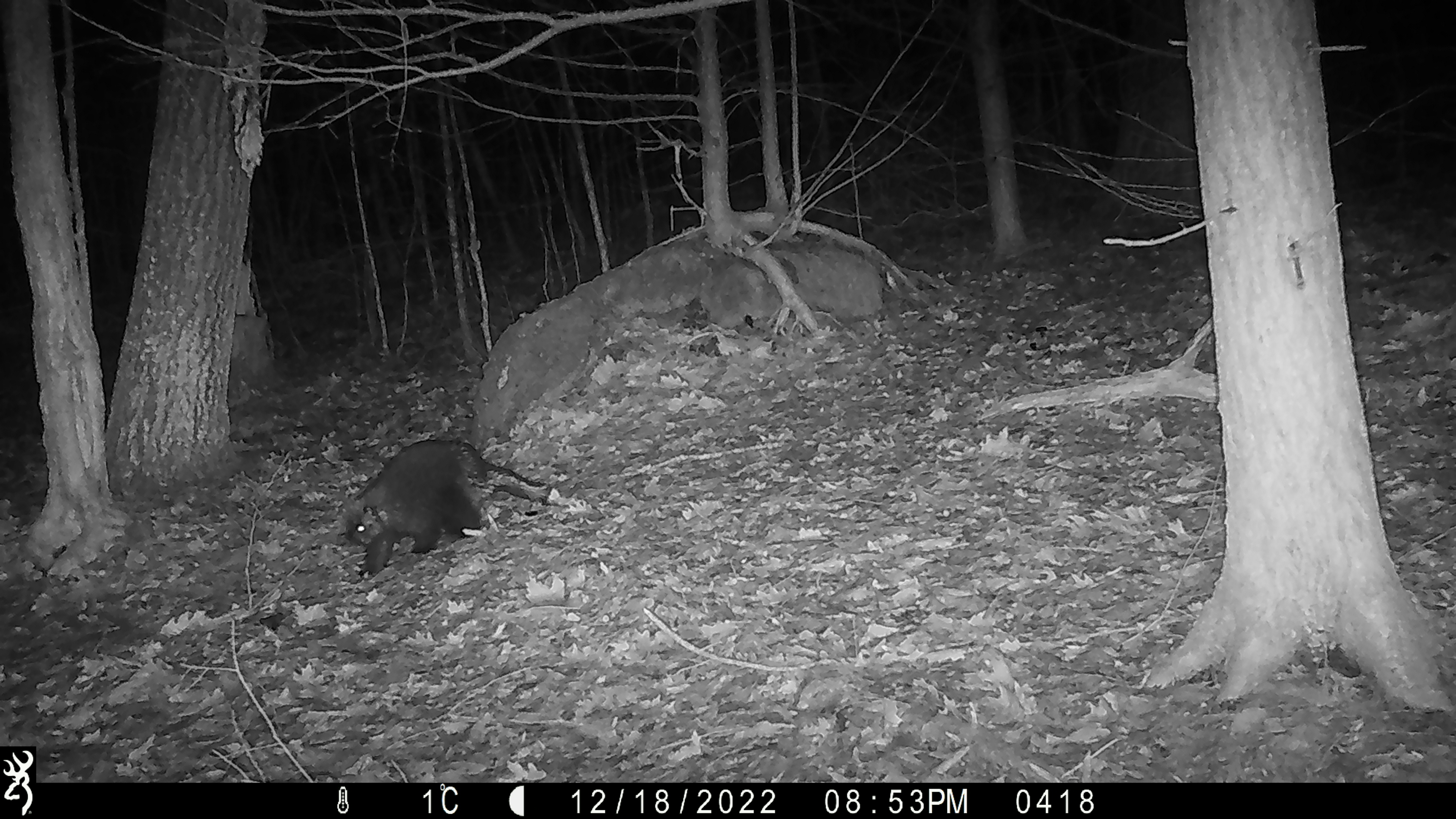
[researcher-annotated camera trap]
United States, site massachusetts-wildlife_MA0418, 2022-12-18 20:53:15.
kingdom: Animalia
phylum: Chordata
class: Mammalia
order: Rodentia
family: Erethizontidae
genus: Erethizon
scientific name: Erethizon dorsatum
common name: porcupine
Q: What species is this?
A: Porcupine (Erethizon dorsatum).